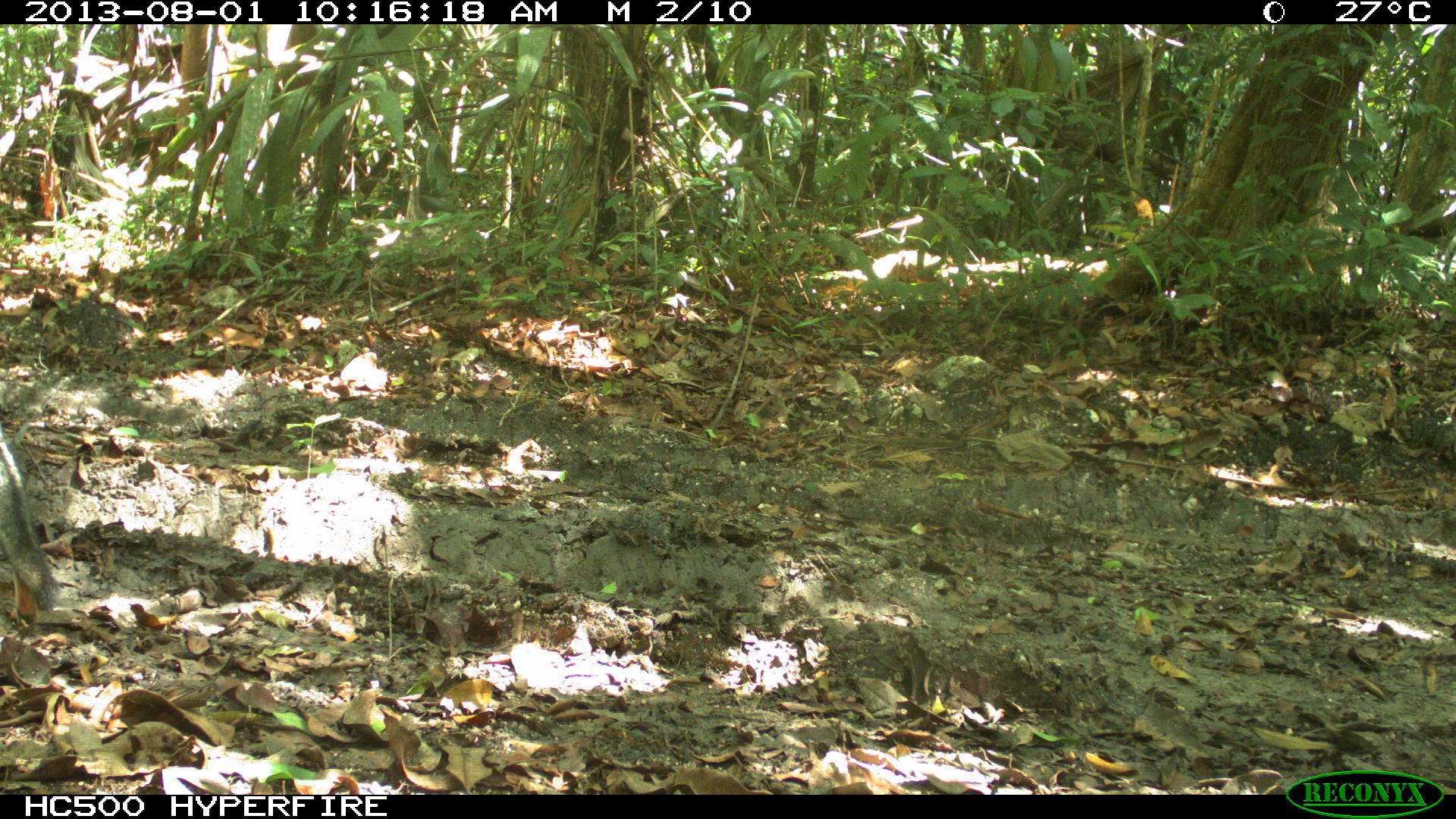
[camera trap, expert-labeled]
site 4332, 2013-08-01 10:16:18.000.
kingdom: Animalia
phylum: Chordata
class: Mammalia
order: Carnivora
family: Canidae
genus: Urocyon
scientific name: Urocyon cinereoargenteus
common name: gray fox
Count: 1.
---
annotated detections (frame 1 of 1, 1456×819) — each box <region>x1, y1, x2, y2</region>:
urocyon cinereoargenteus: <region>0, 417, 62, 631</region>